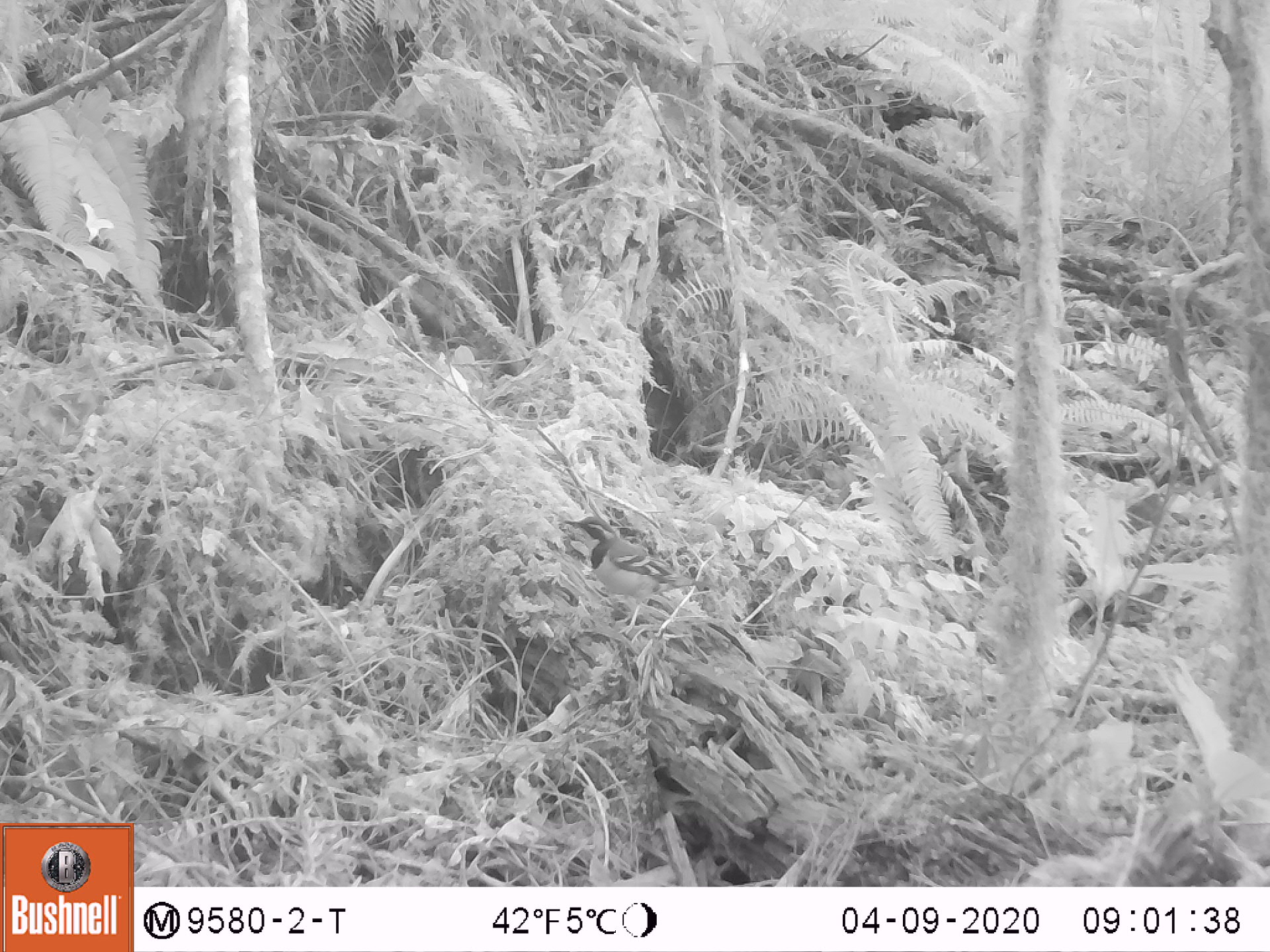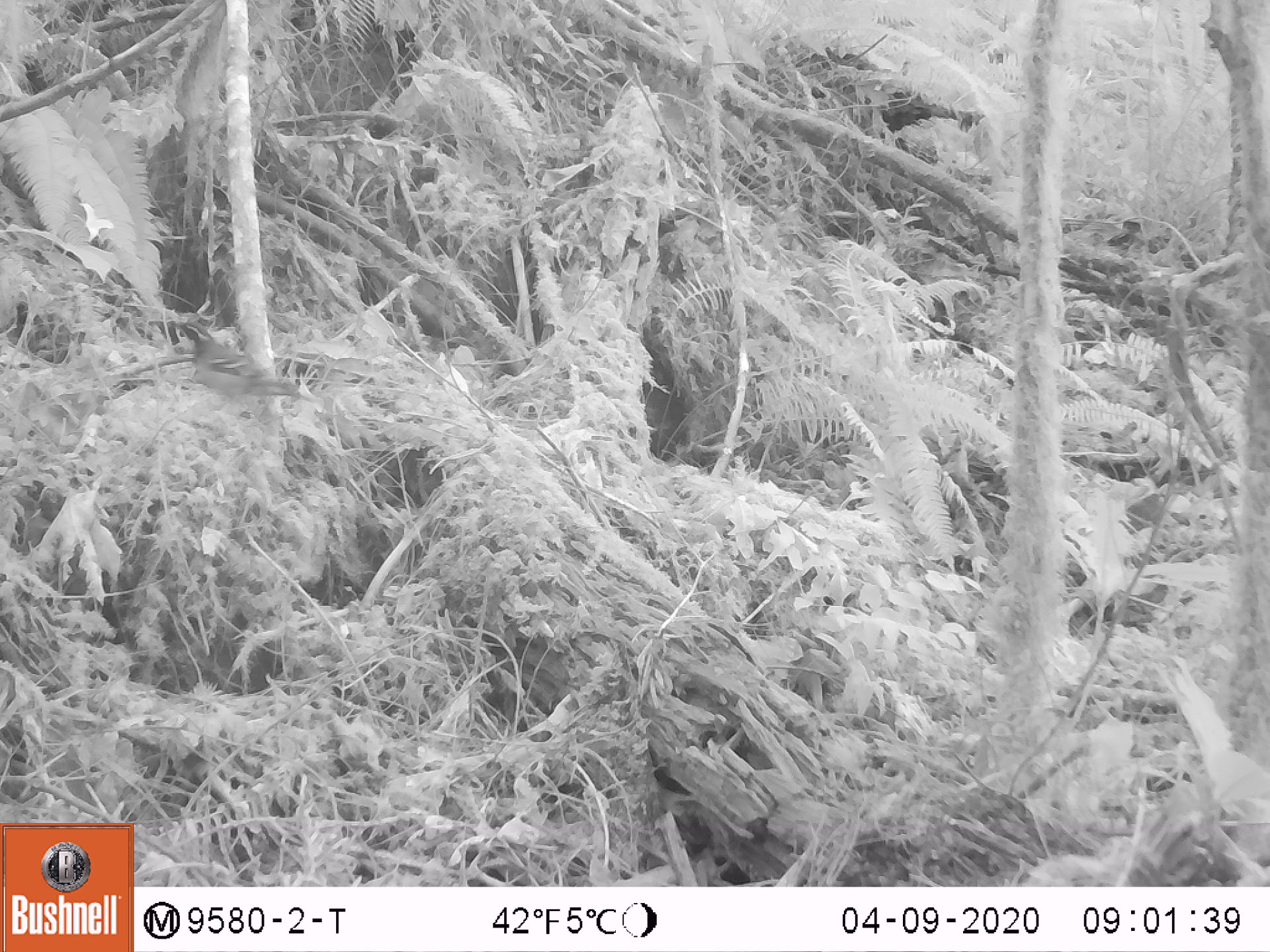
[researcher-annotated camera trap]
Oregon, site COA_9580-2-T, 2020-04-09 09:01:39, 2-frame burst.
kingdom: Animalia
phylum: Chordata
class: Aves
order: Passeriformes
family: Turdidae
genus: Ixoreus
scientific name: Ixoreus naevius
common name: varied thrush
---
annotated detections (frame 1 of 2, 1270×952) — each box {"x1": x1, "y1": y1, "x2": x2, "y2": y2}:
varied thrush: {"x1": 566, "y1": 512, "x2": 703, "y2": 626}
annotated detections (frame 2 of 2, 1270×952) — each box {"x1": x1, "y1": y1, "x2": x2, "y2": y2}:
varied thrush: {"x1": 173, "y1": 320, "x2": 308, "y2": 408}